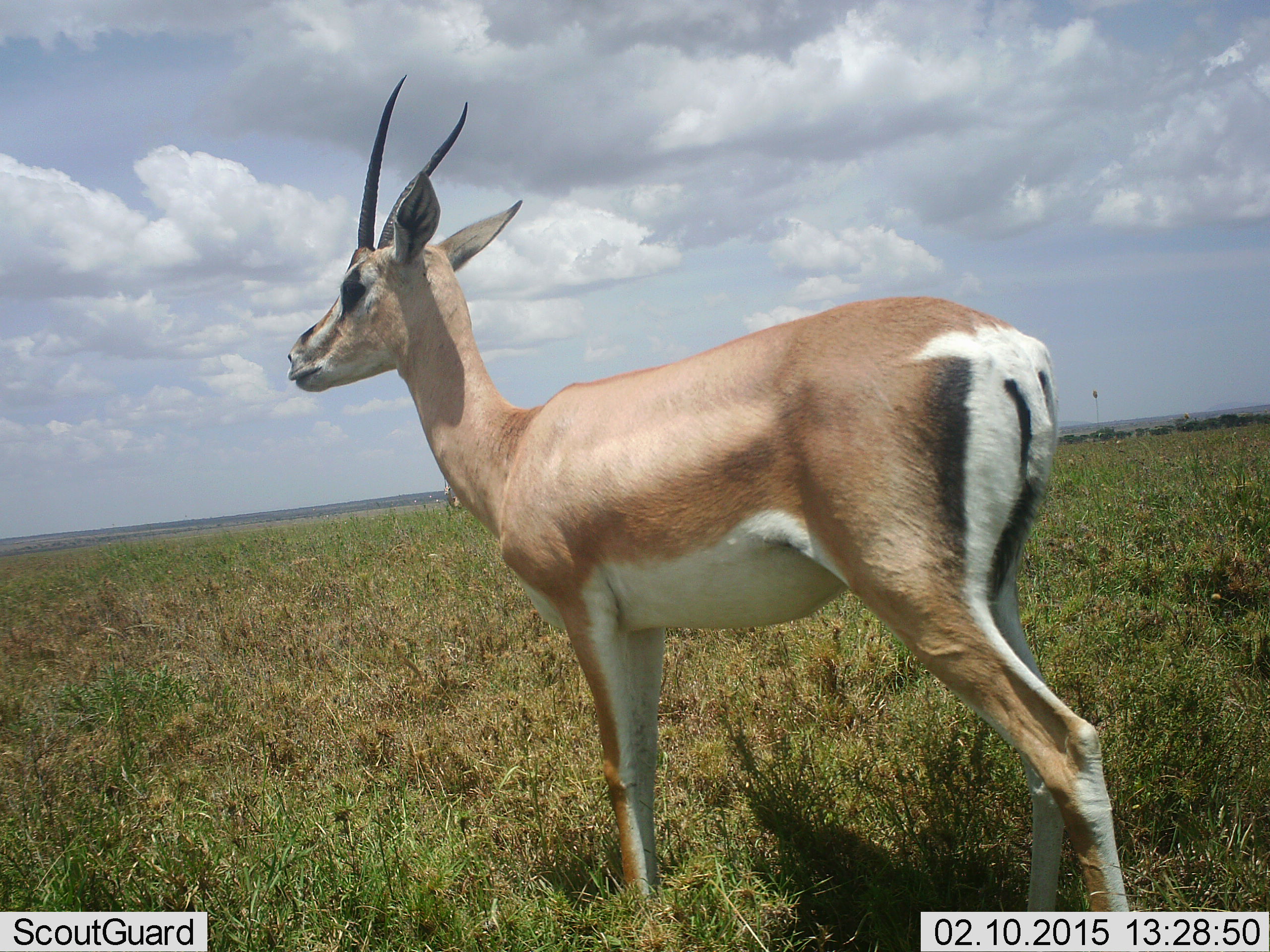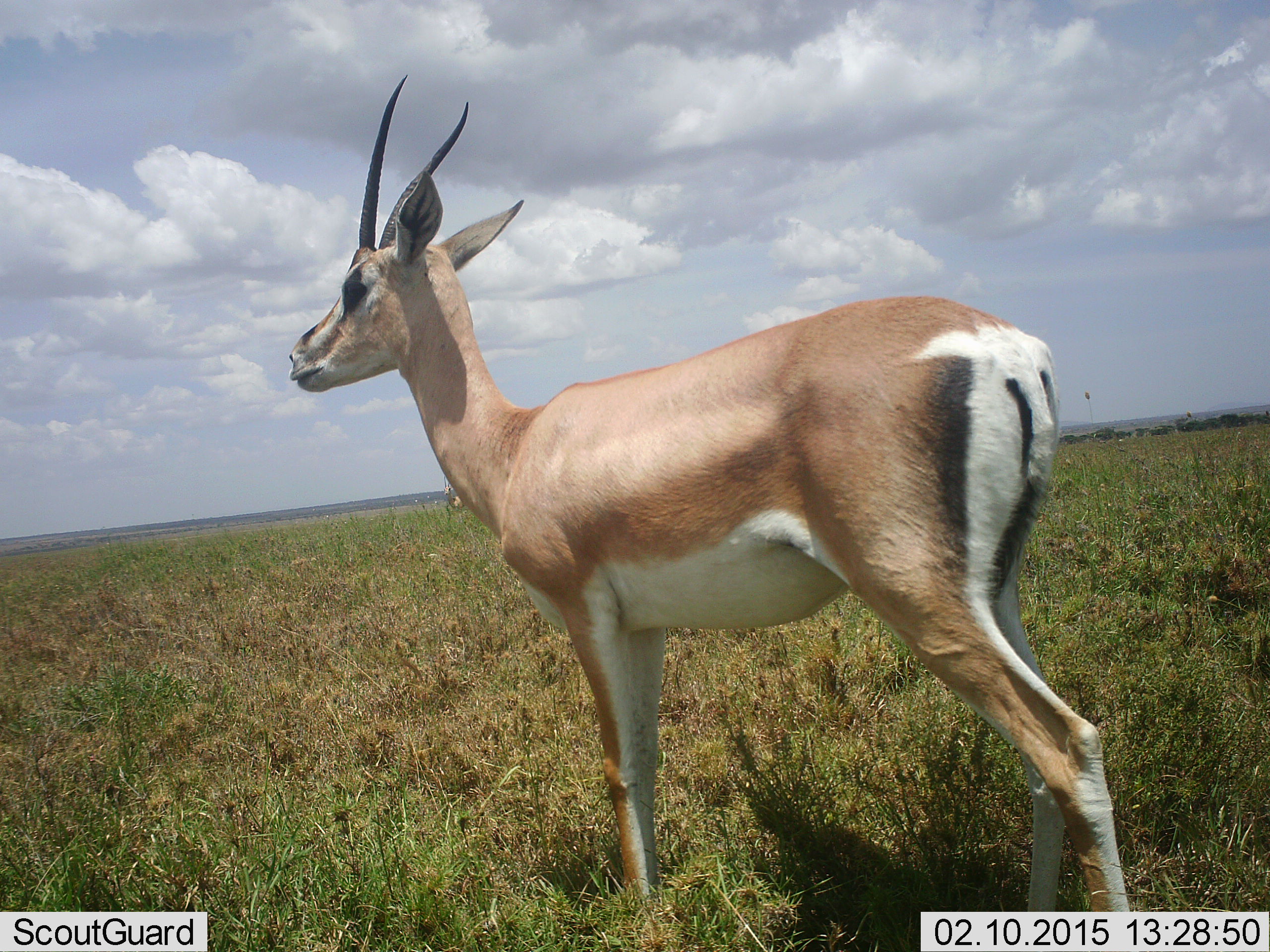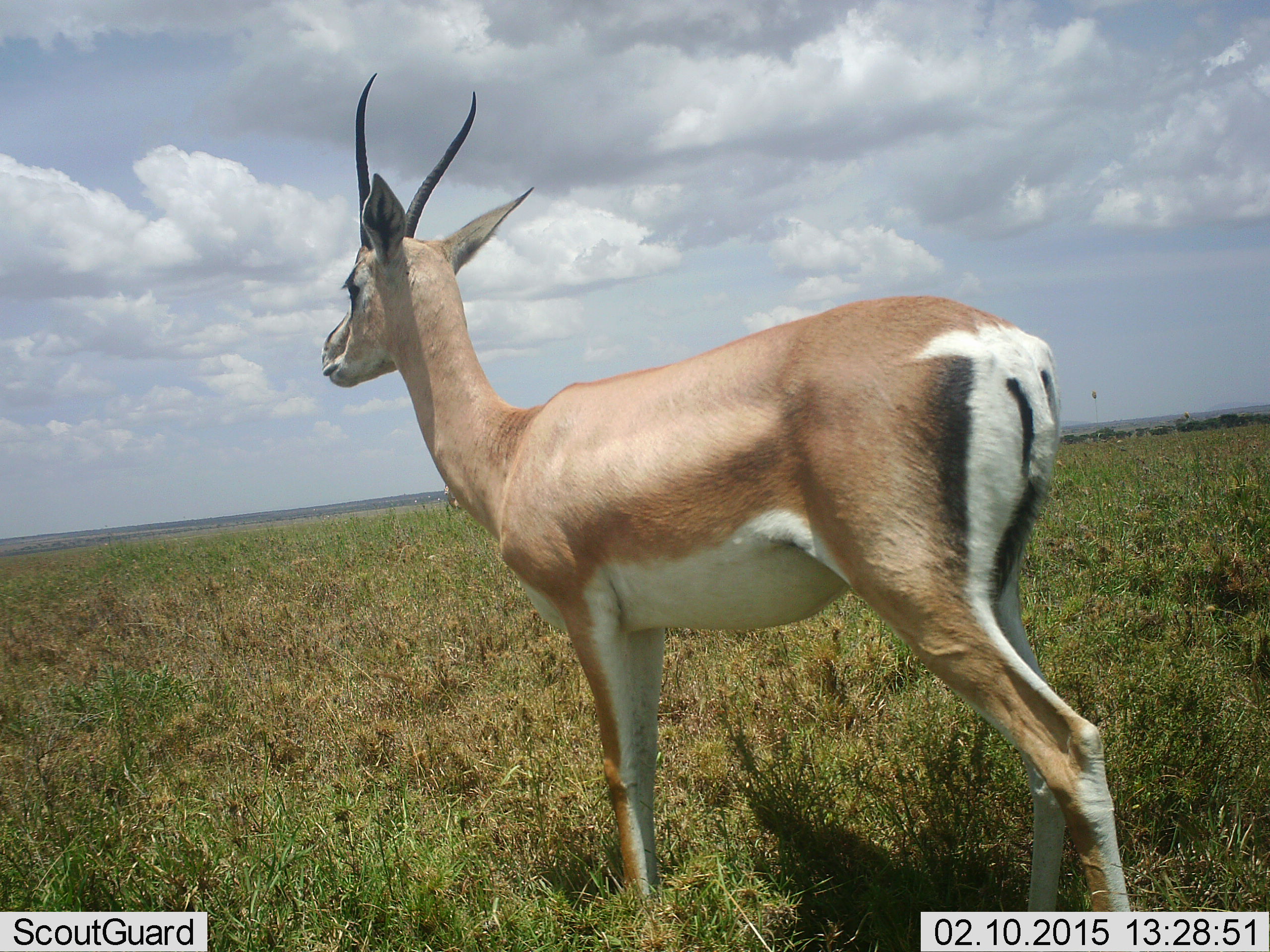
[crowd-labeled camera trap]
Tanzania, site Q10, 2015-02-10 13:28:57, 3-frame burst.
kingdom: Animalia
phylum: Chordata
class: Mammalia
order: Artiodactyla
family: Bovidae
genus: Nanger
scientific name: Nanger granti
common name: grant's gazelle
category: gazellegrants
Gazellegrants (grant's gazelle) (Nanger granti), count 1. Behavior (volunteer vote fractions): standing 100%, resting 0%, moving 0%, interacting 0%. Young present (vote fraction): 0%. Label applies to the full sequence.